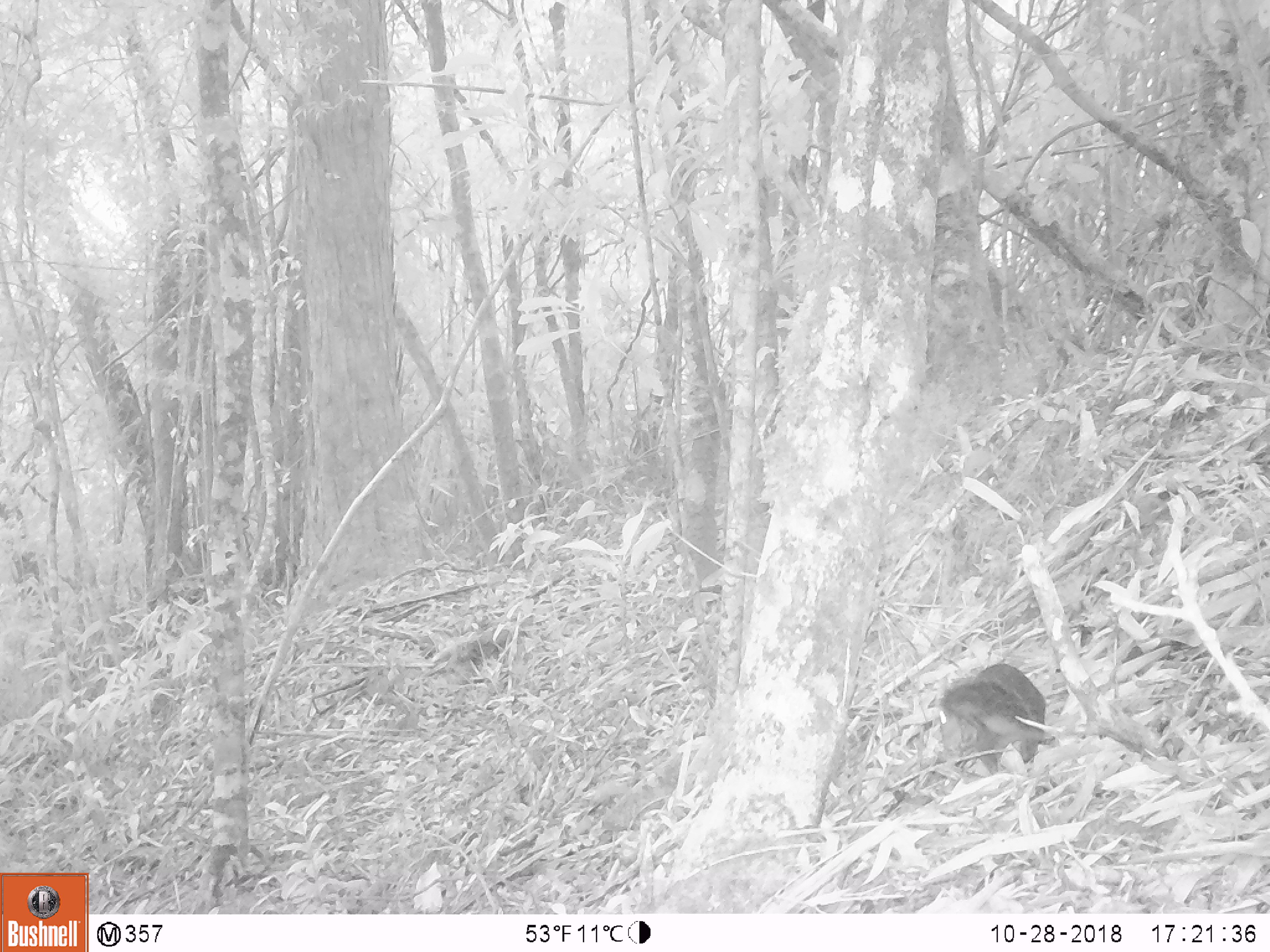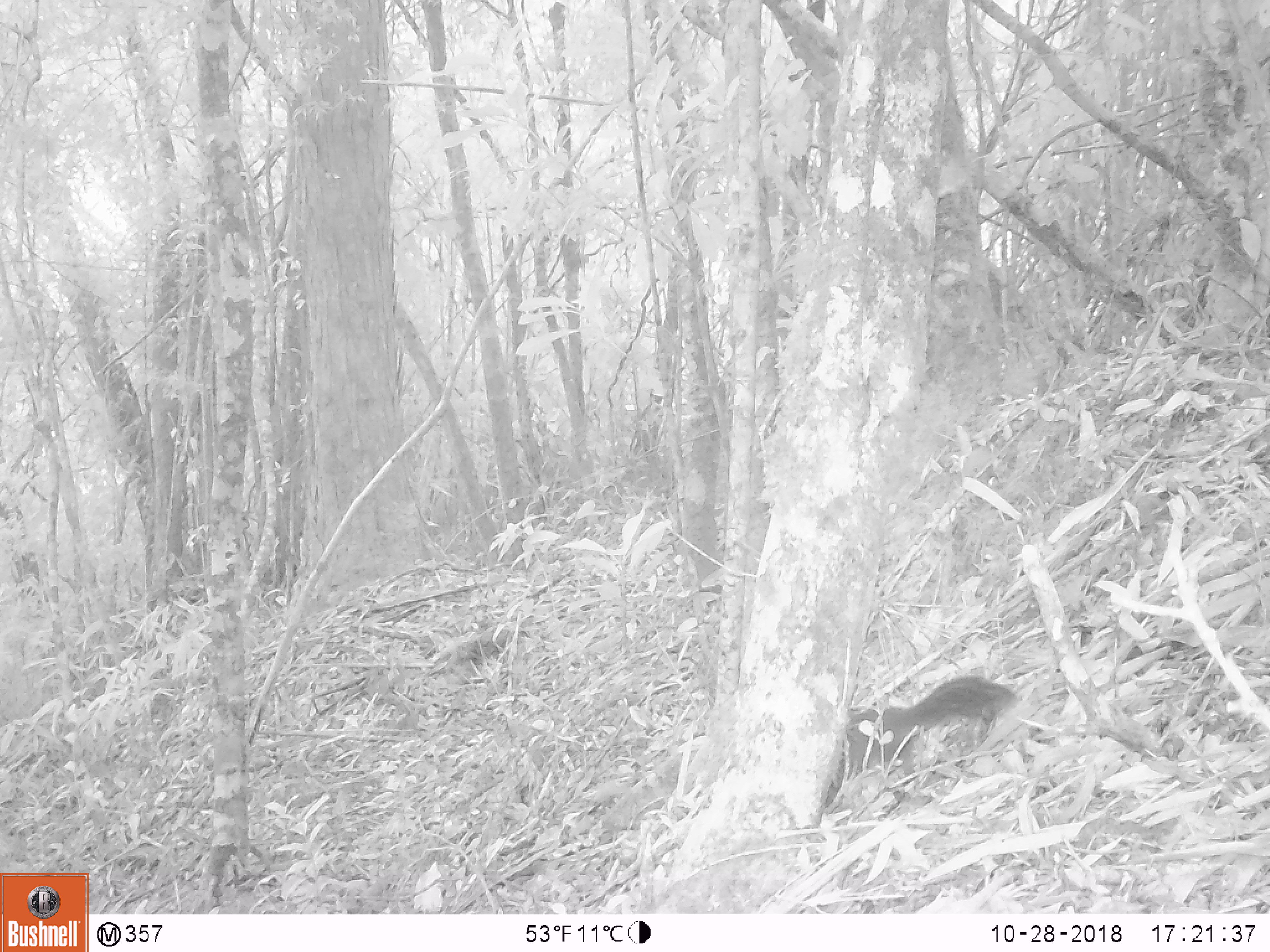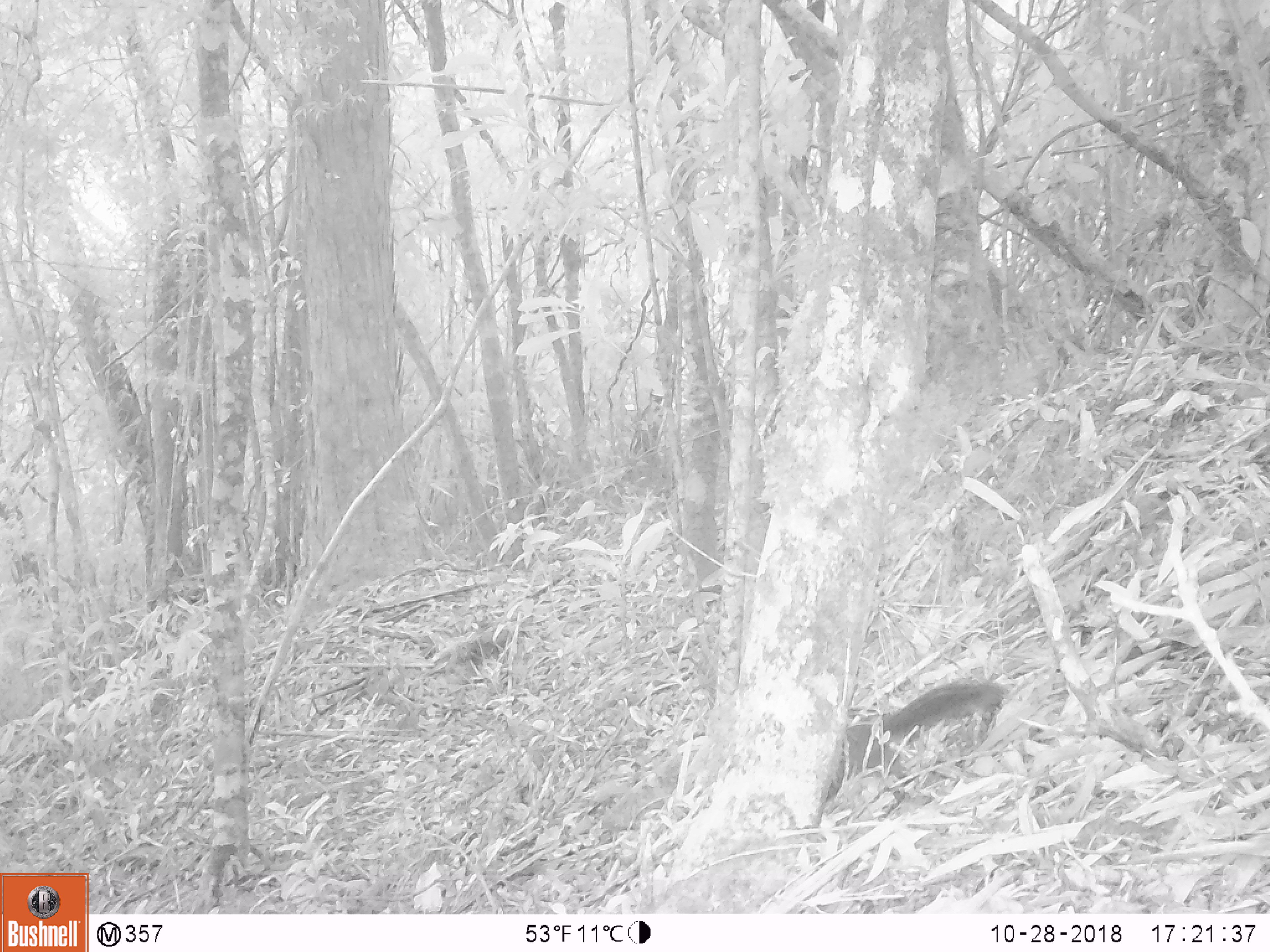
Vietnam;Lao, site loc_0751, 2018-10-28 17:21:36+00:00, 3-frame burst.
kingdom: Animalia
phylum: Chordata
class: Mammalia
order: Rodentia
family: Sciuridae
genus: Dremomys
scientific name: Dremomys rufigenis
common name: red-cheeked squirrel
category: red cheeked squirrel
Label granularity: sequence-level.